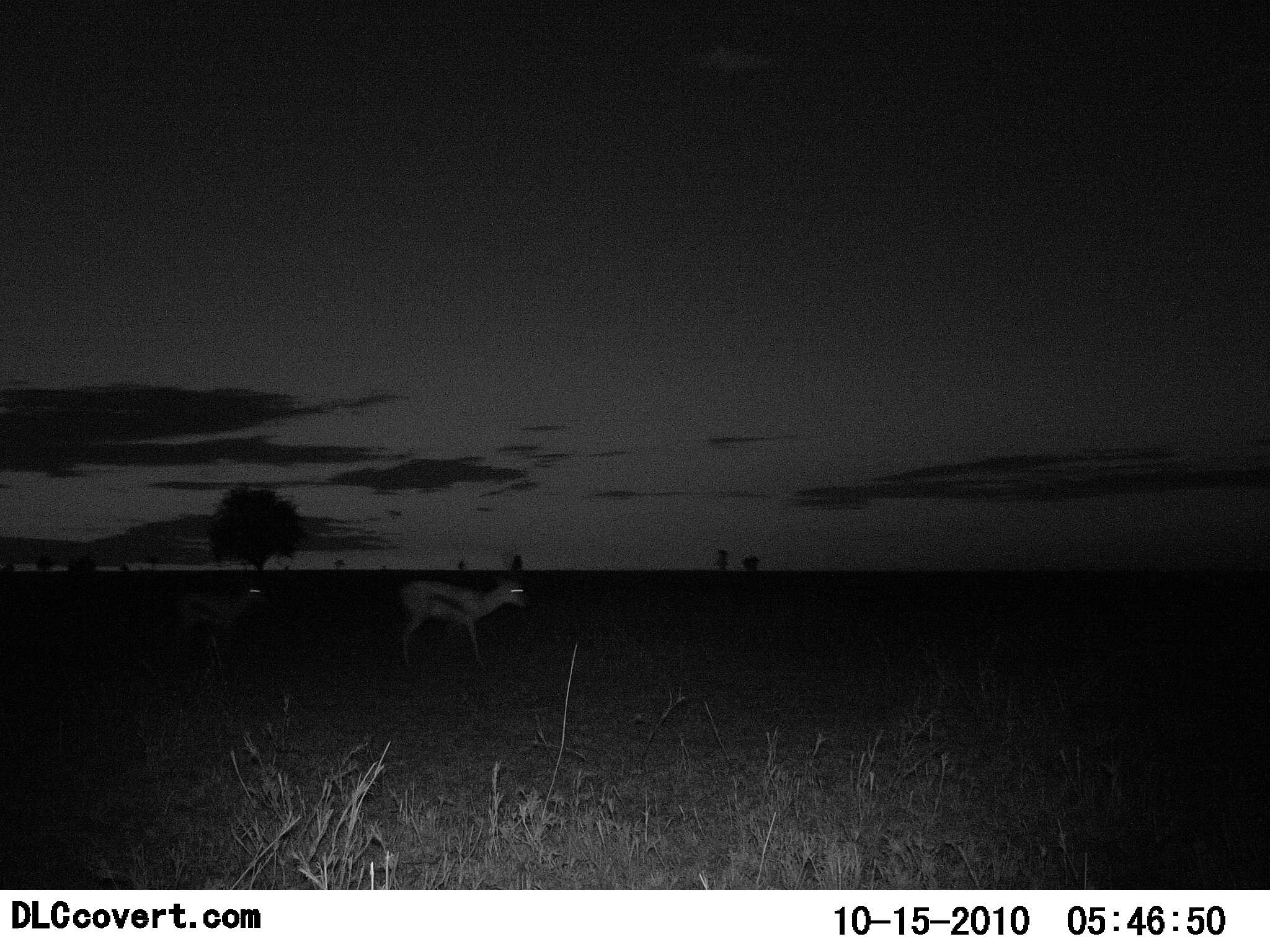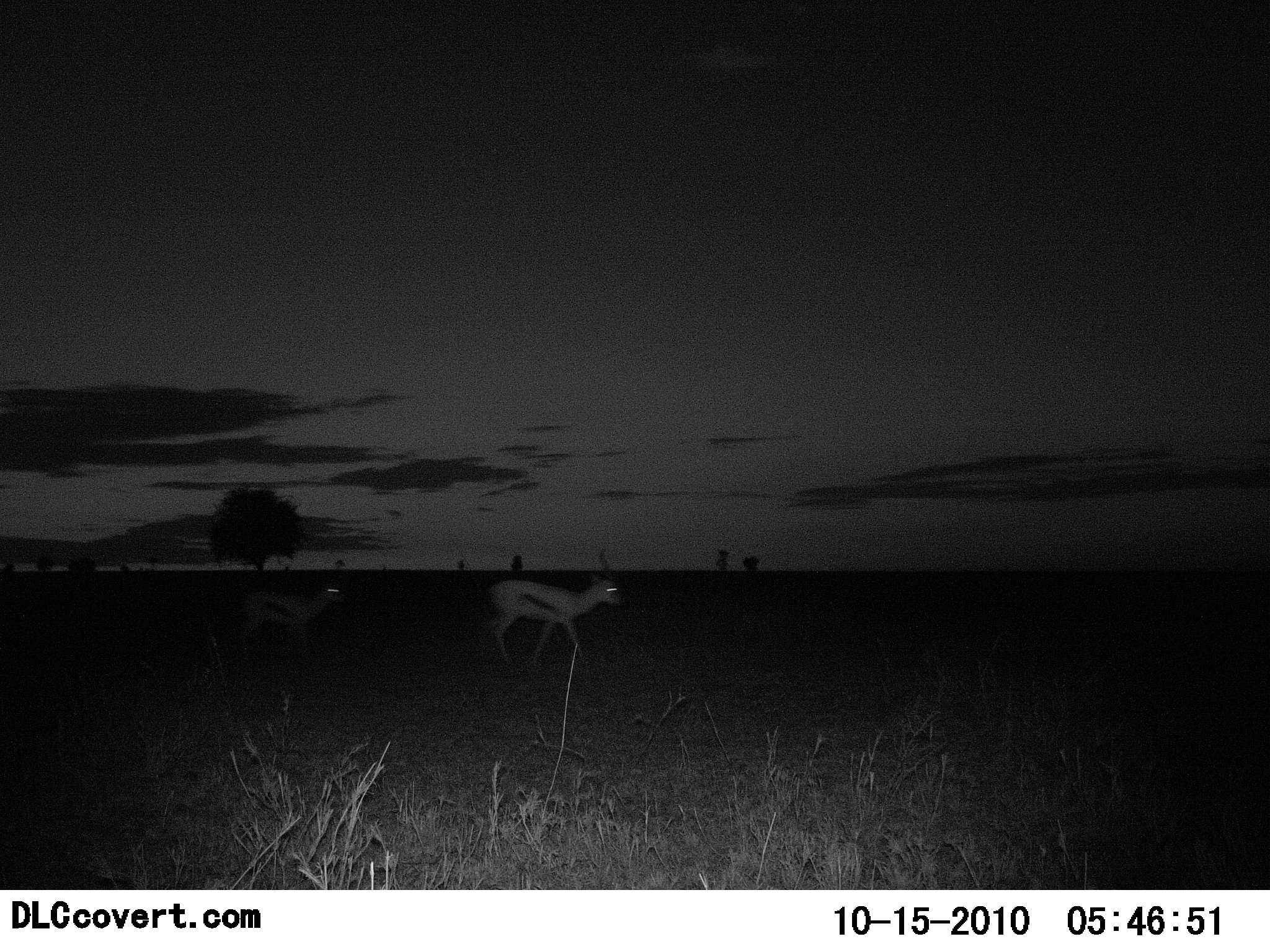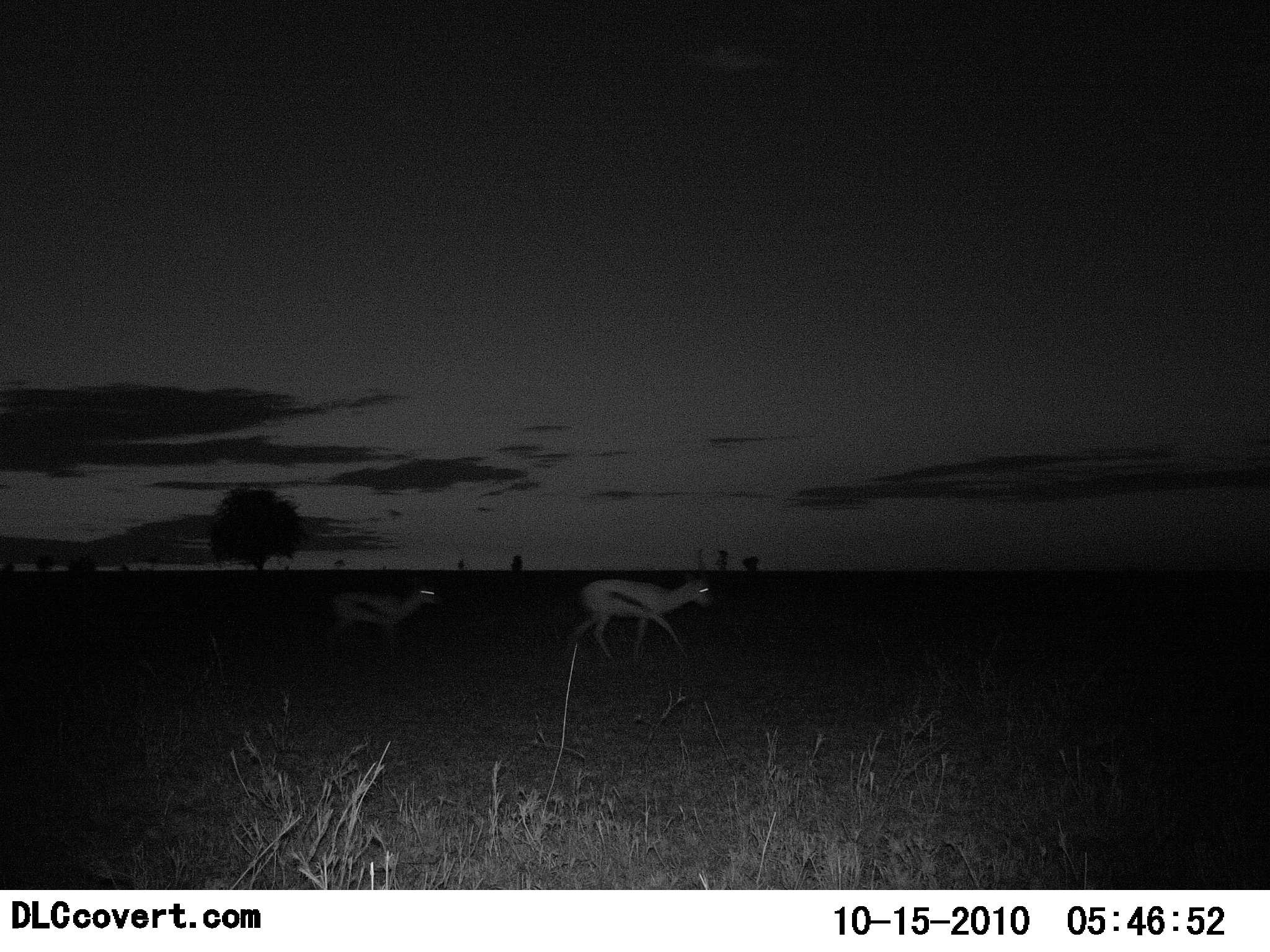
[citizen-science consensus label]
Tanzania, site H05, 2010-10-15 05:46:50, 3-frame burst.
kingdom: Animalia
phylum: Chordata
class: Mammalia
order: Artiodactyla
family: Bovidae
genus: Eudorcas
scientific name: Eudorcas thomsonii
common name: thomson's gazelle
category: gazellethomsons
Gazellethomsons (thomson's gazelle) (Eudorcas thomsonii), count 2. Behavior (volunteer vote fractions): standing 8%, resting 0%, moving 100%, interacting 0%. Young present (vote fraction): 8%. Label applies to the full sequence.